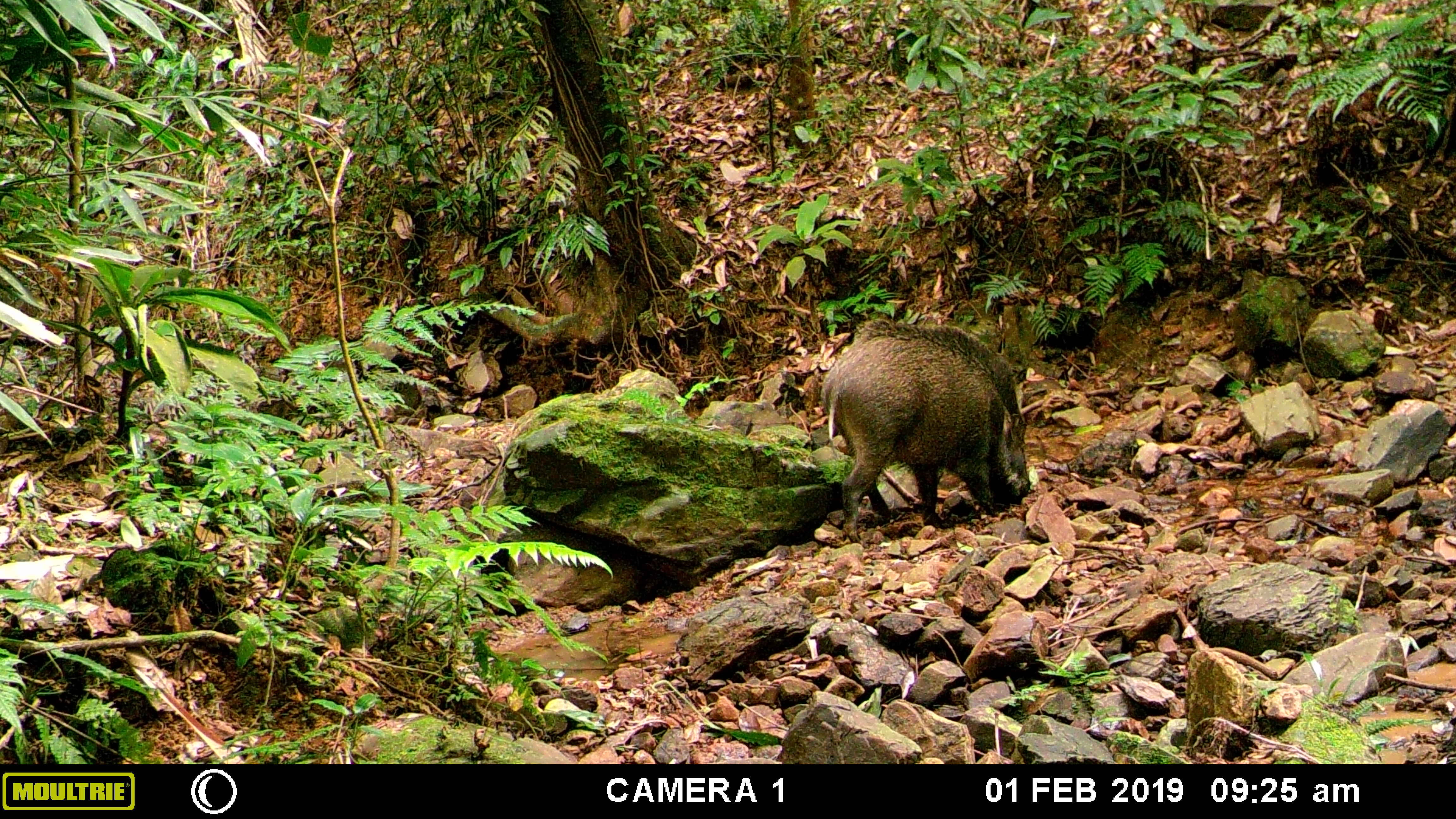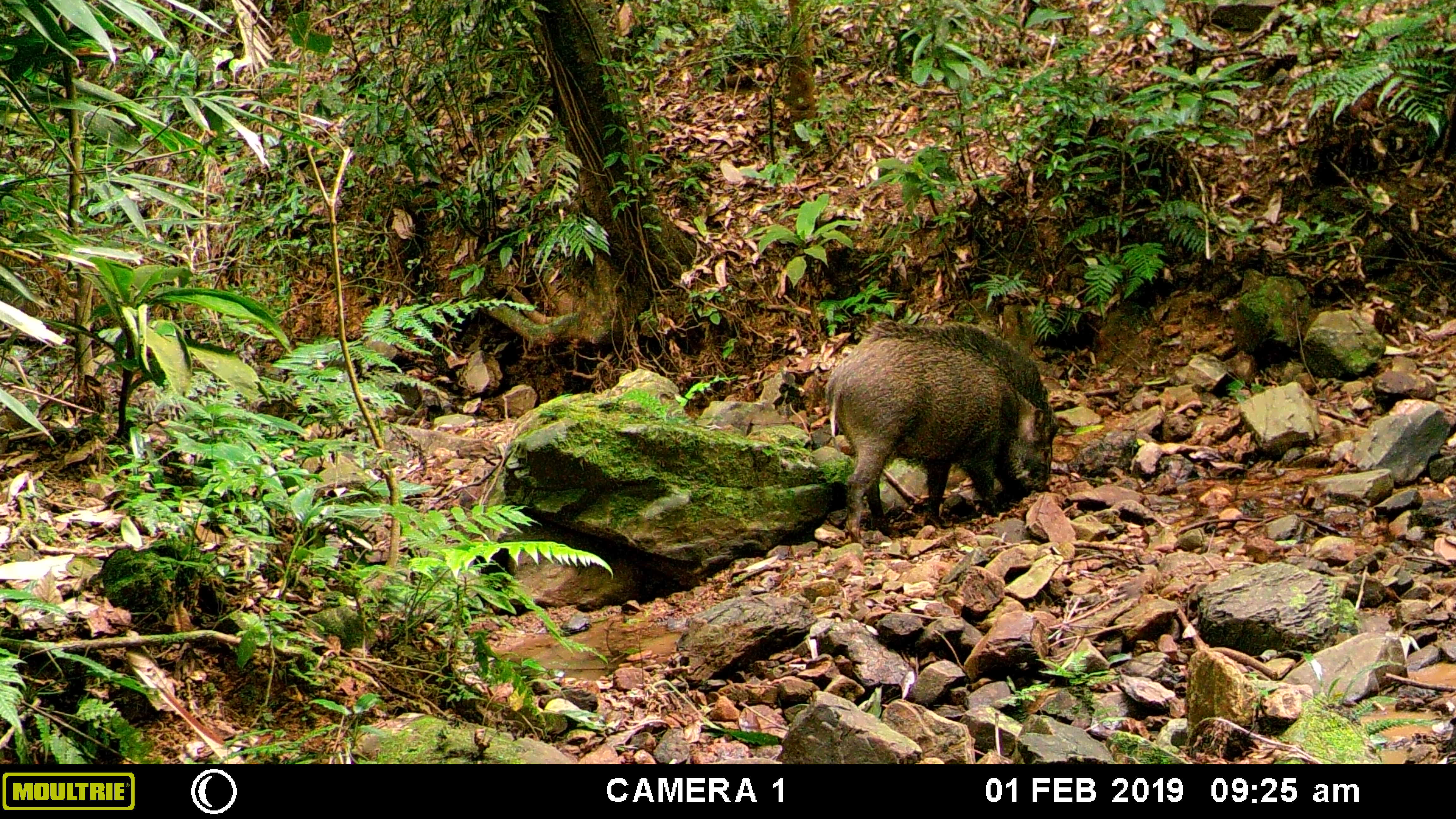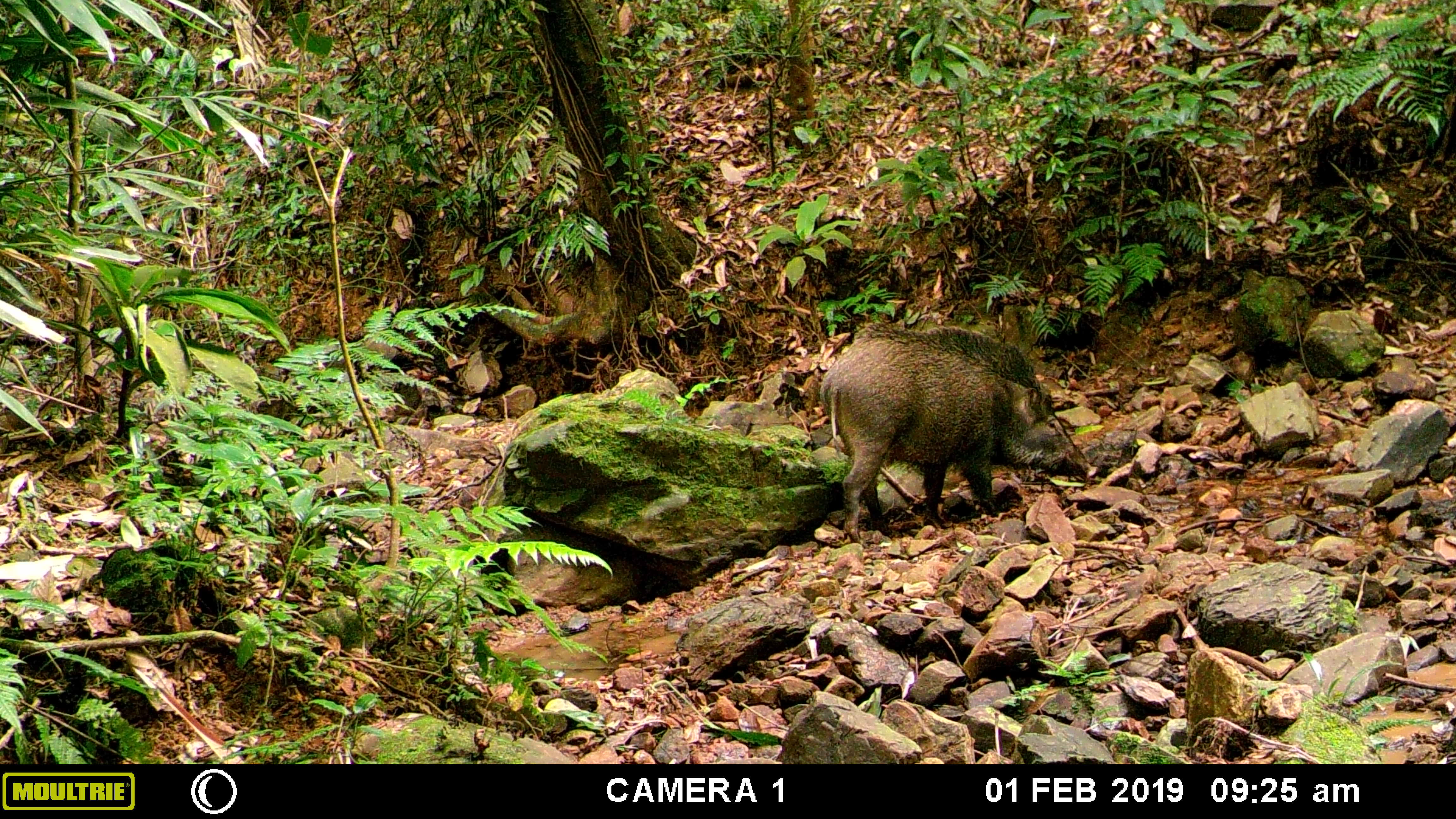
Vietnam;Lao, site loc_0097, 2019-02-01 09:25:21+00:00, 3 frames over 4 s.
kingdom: Animalia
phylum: Chordata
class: Mammalia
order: Artiodactyla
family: Suidae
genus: Sus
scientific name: Sus scrofa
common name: eurasian wild pig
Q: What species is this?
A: Eurasian wild pig (Sus scrofa).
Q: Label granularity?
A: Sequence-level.